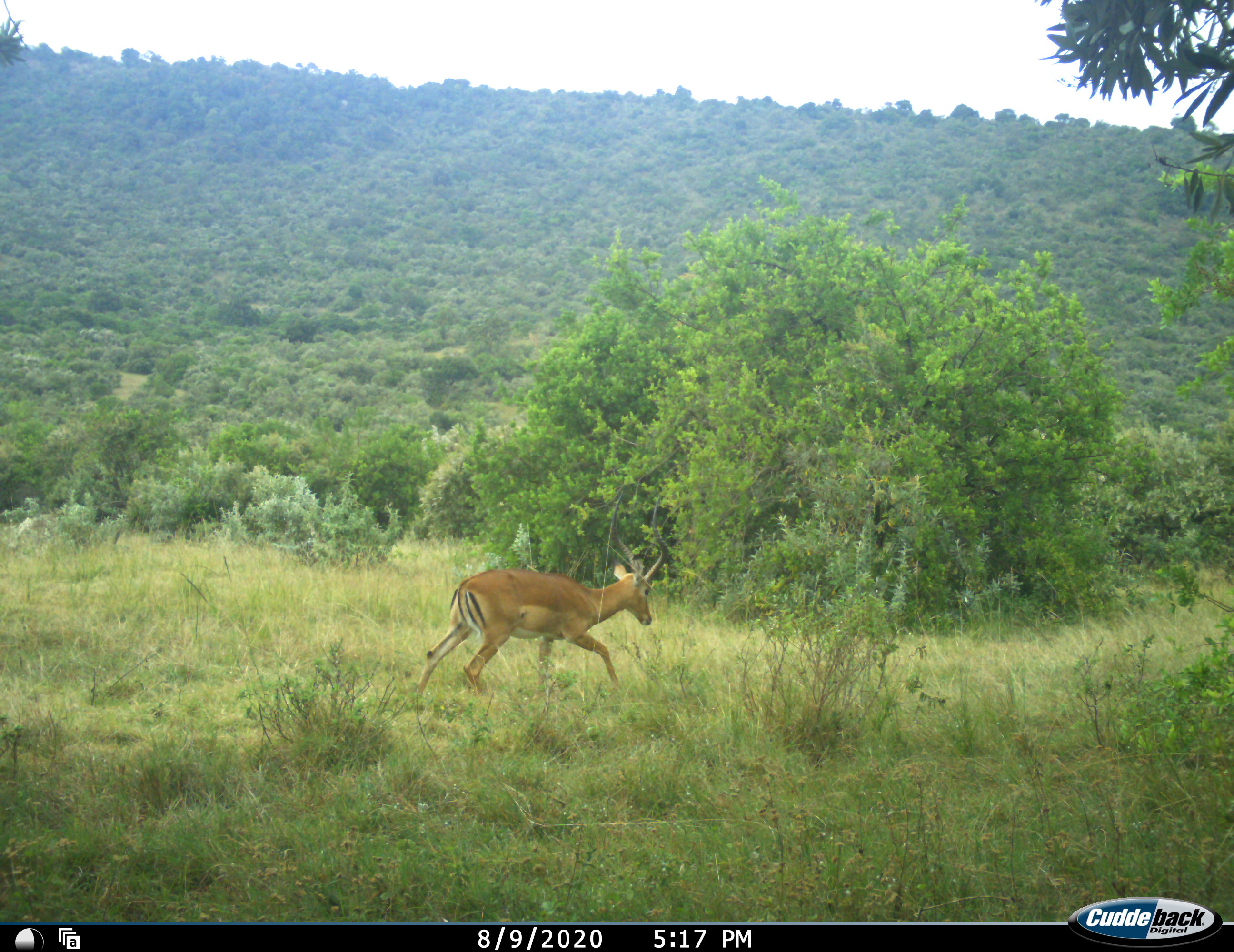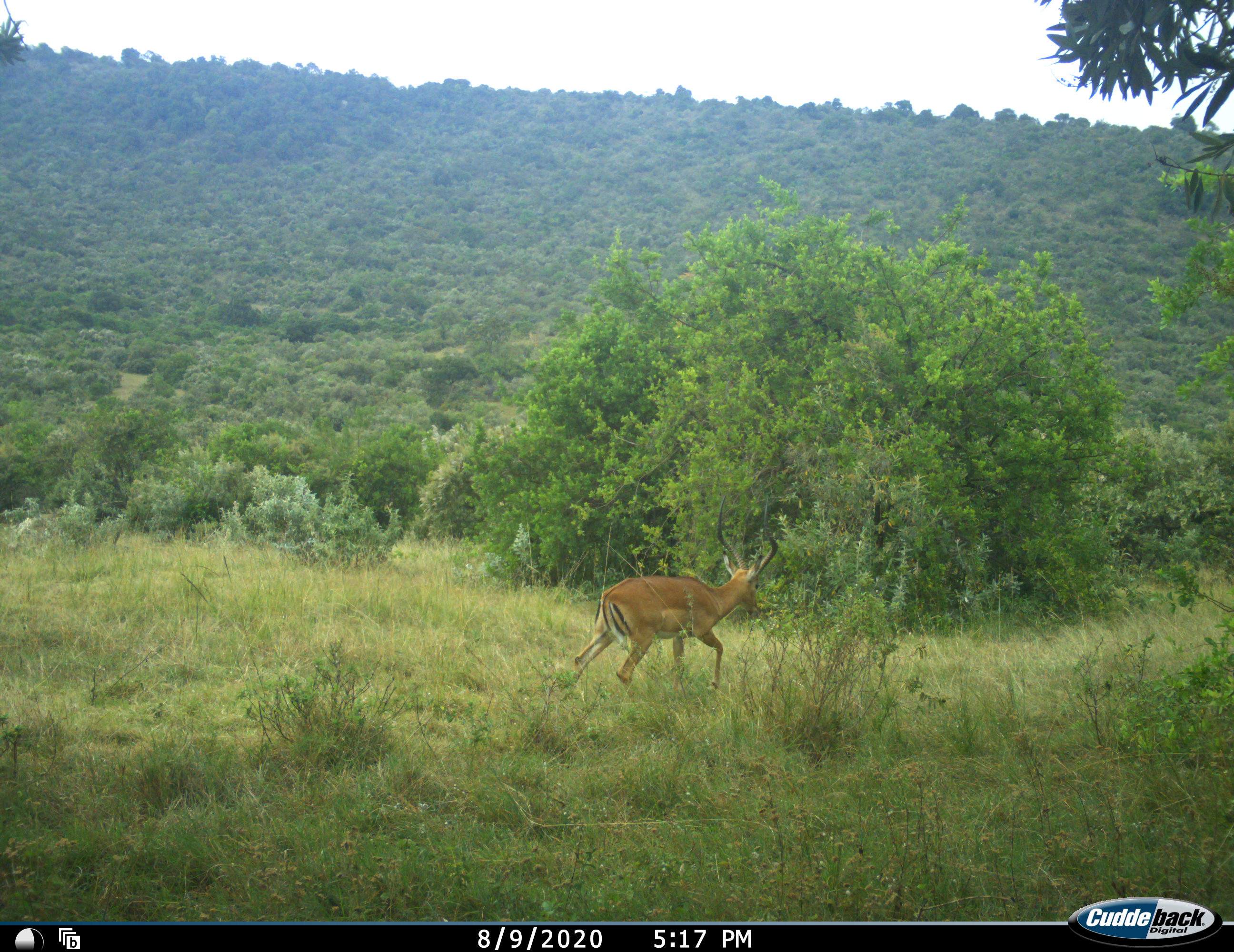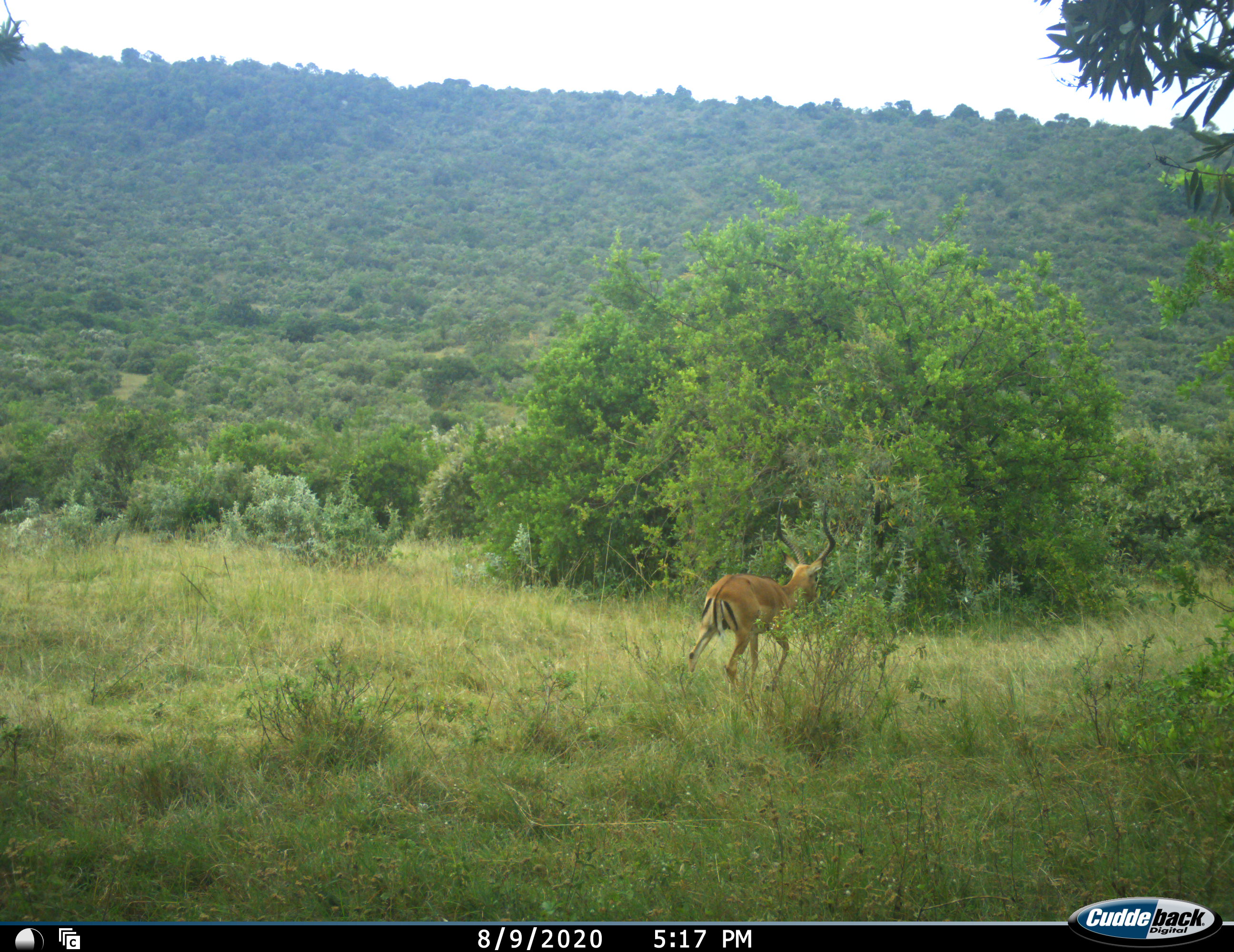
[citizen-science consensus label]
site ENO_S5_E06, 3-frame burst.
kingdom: Animalia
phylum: Chordata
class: Mammalia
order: Artiodactyla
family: Bovidae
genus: Aepyceros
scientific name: Aepyceros melampus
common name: impala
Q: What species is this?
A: Impala (Aepyceros melampus).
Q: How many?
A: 1.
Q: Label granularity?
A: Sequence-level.